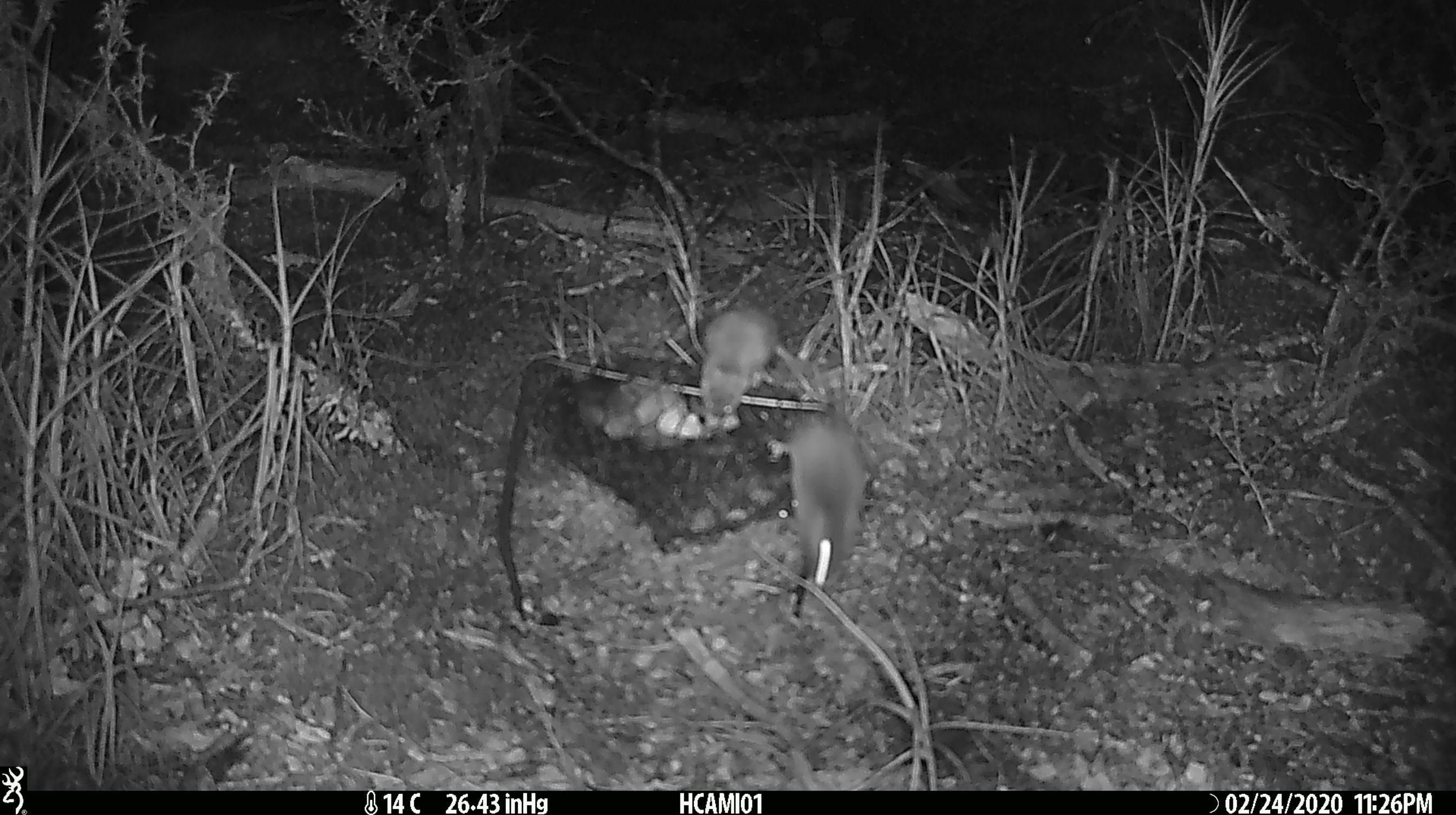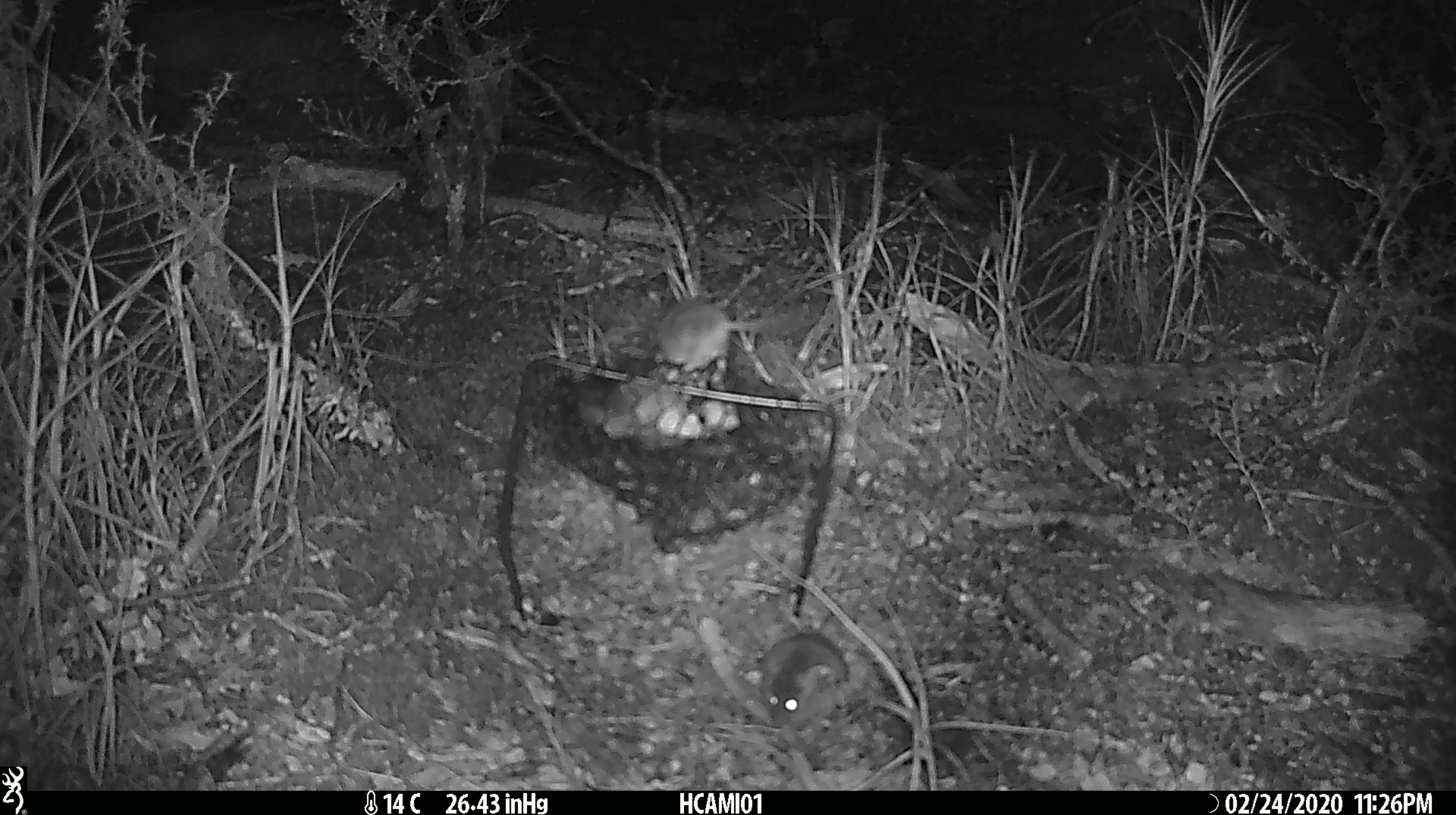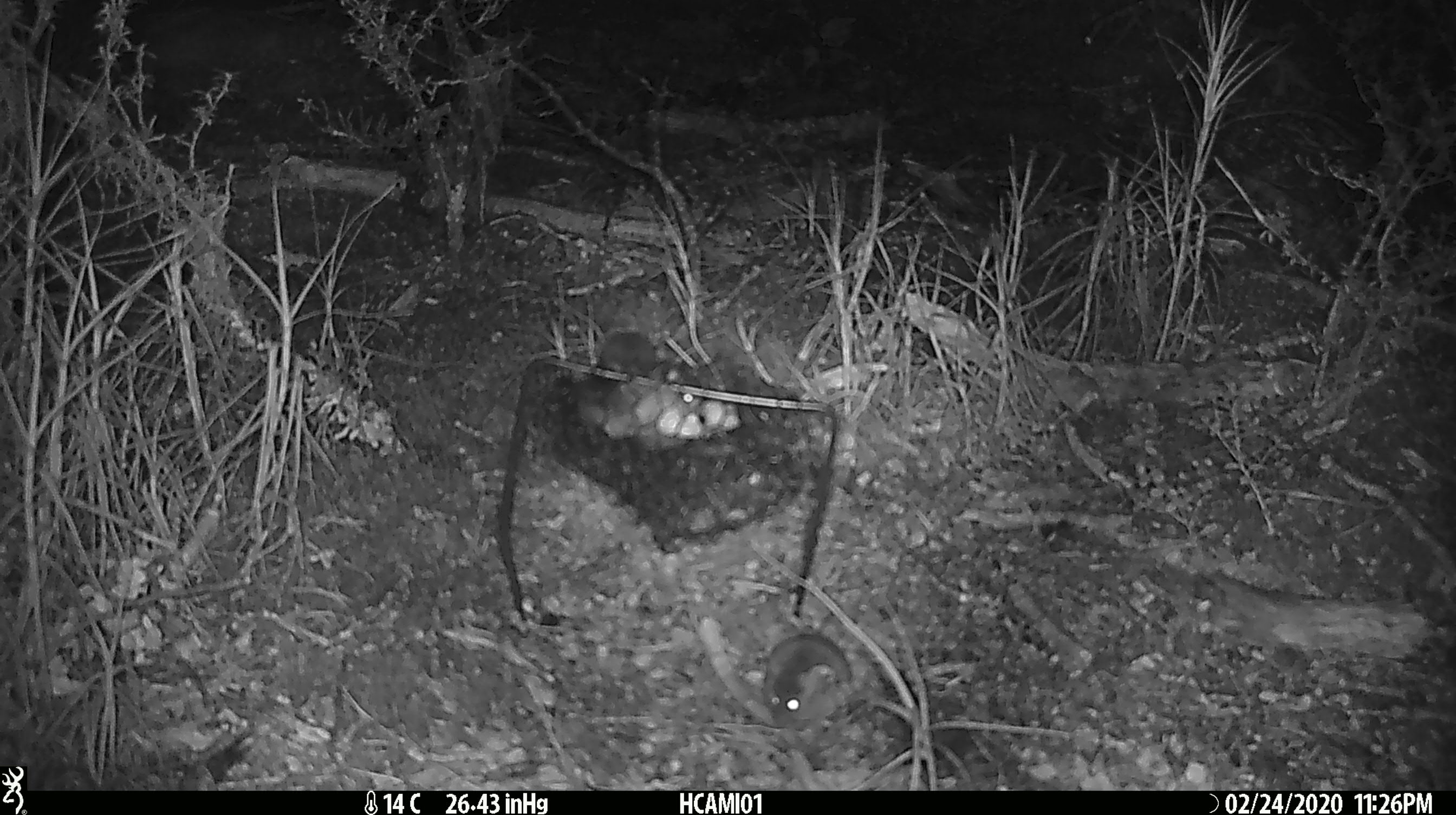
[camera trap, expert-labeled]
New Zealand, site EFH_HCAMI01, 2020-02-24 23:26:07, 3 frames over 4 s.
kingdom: Animalia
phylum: Chordata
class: Mammalia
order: Rodentia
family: Muridae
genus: Mus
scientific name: Mus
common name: mouse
Mouse (Mus).